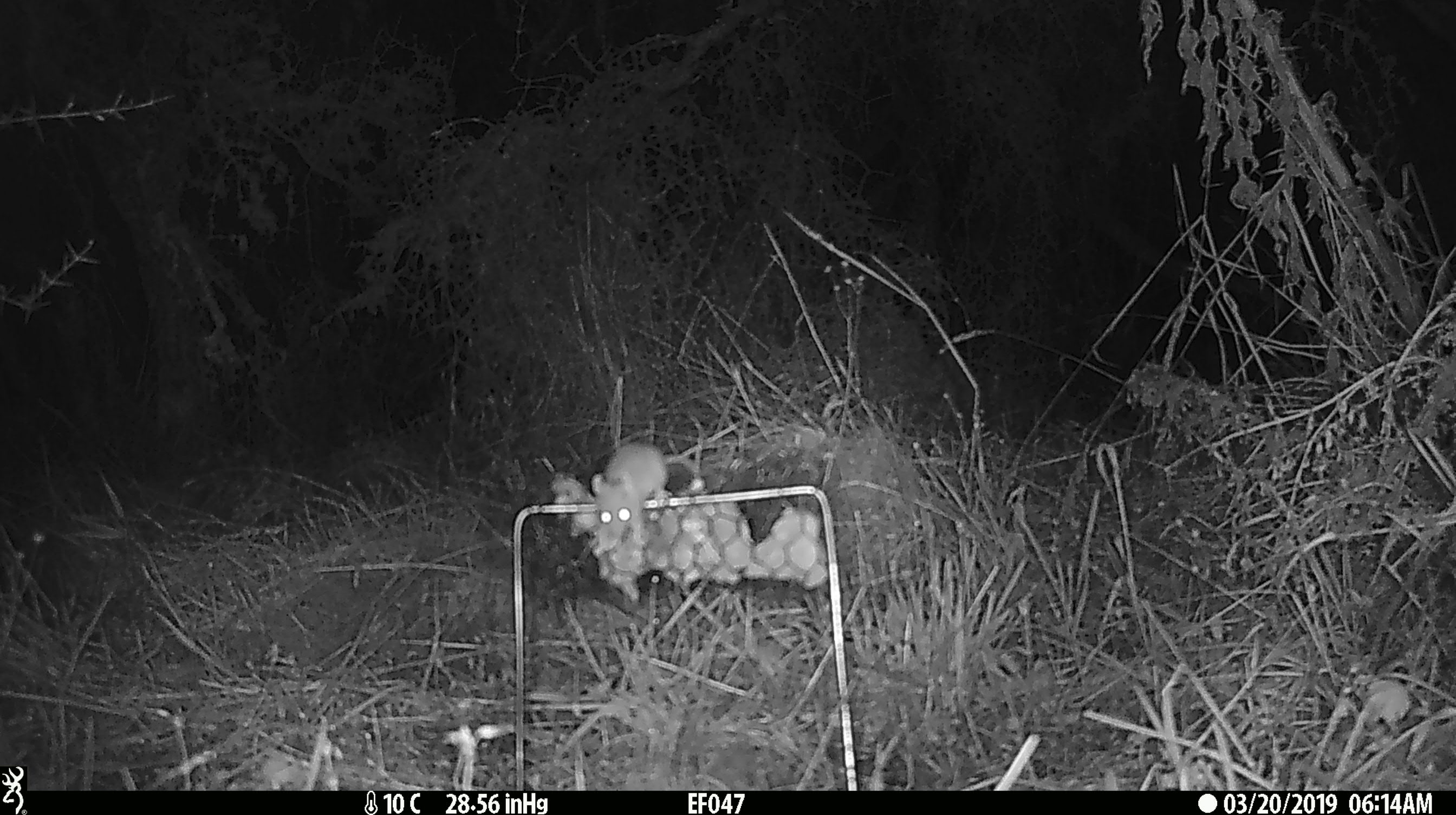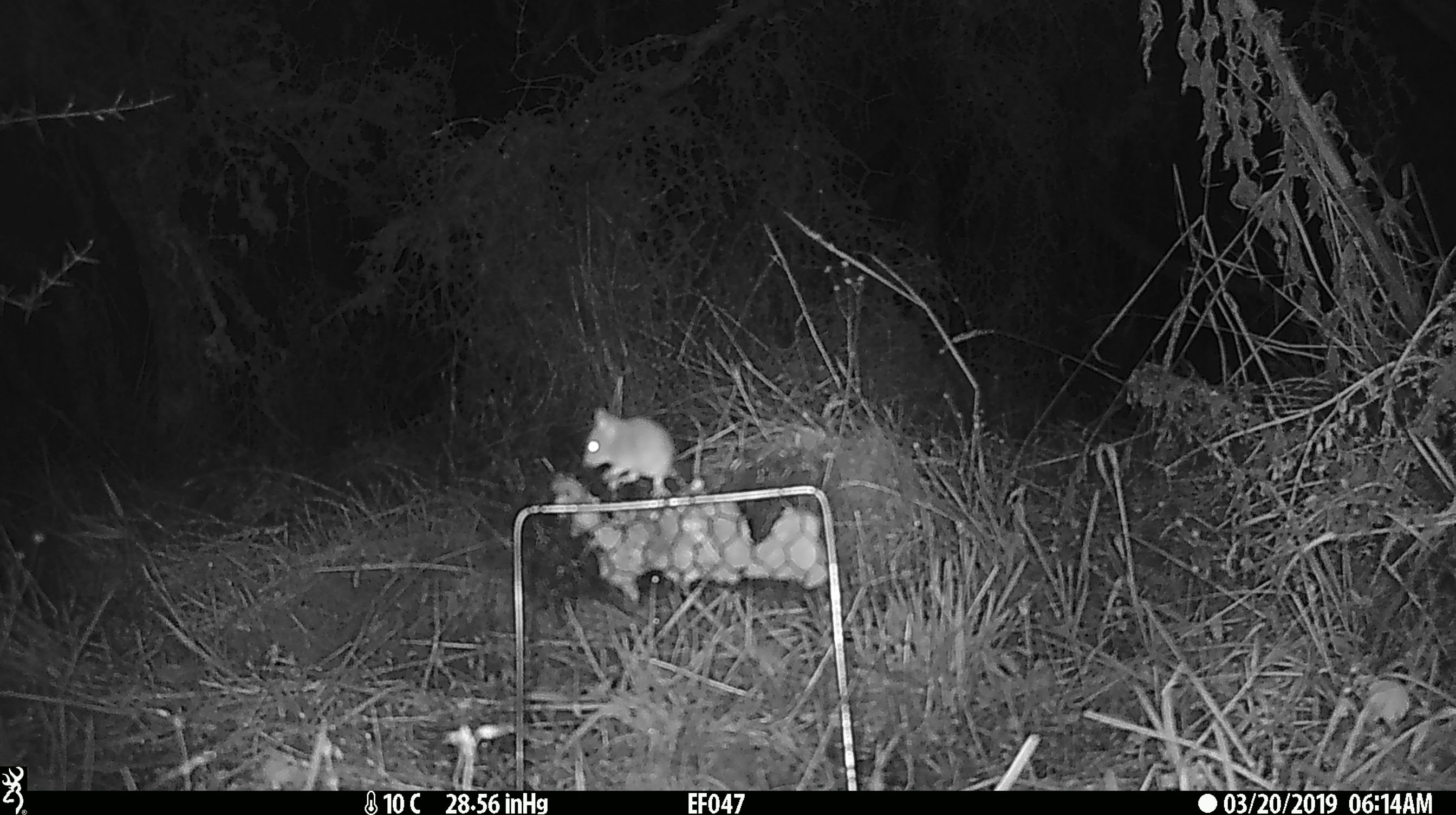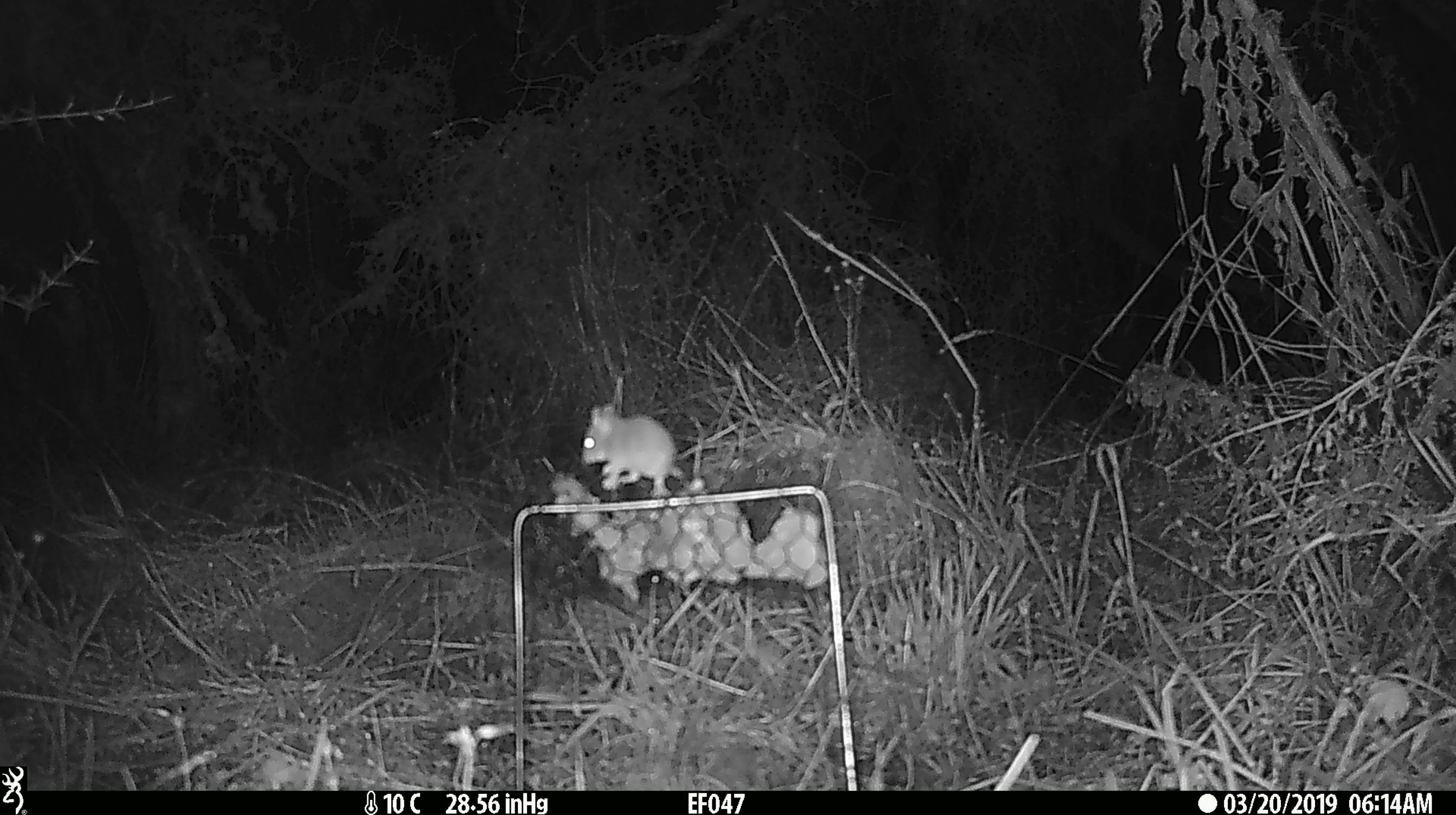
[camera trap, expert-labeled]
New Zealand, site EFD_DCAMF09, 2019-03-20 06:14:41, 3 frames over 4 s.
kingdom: Animalia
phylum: Chordata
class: Mammalia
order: Rodentia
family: Muridae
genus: Mus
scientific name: Mus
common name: mouse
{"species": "mouse (Mus)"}